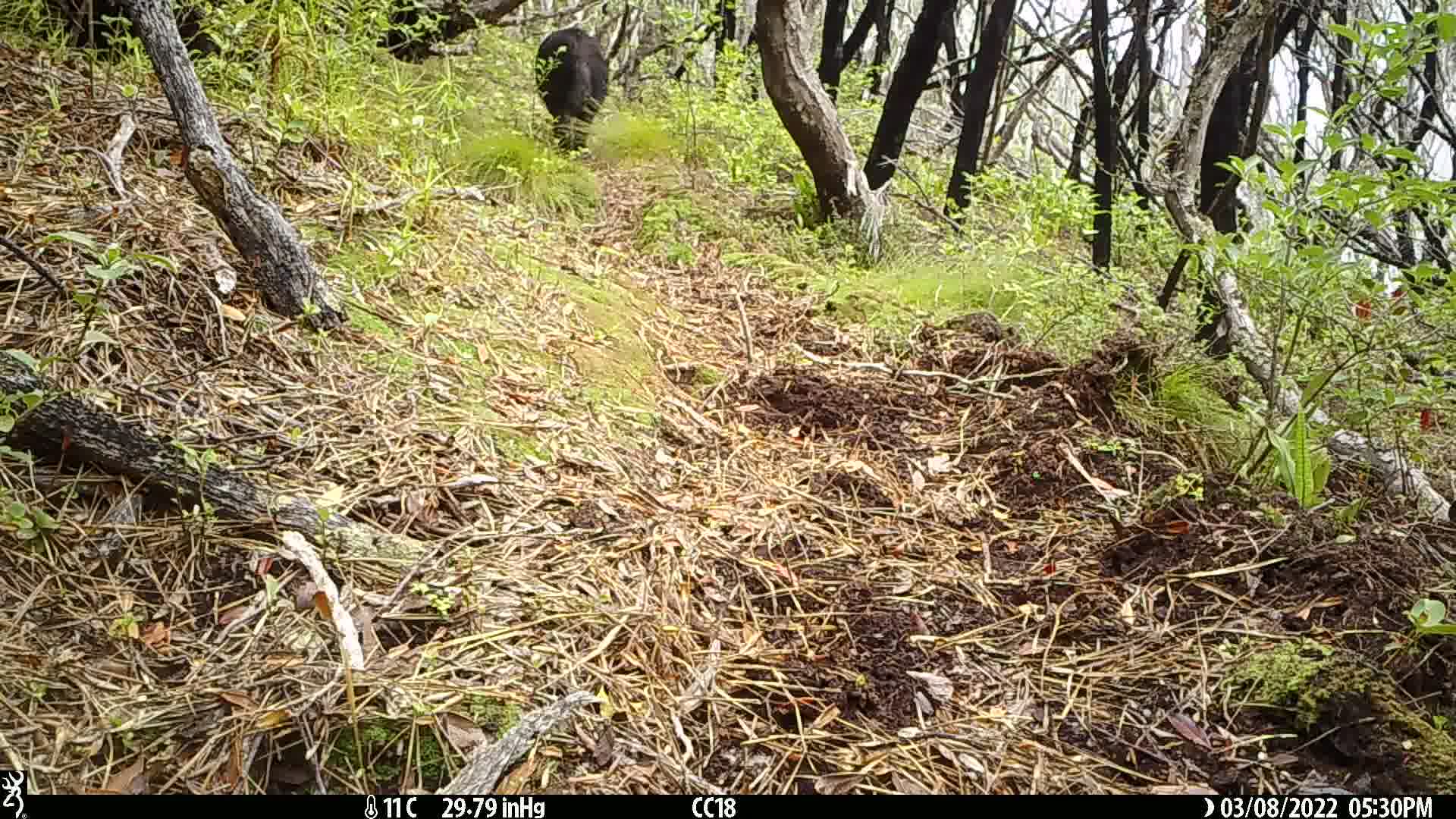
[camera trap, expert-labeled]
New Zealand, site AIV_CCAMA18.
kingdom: Animalia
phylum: Chordata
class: Mammalia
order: Artiodactyla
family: Suidae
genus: Sus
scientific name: Sus scrofa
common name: pig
Pig (Sus scrofa).